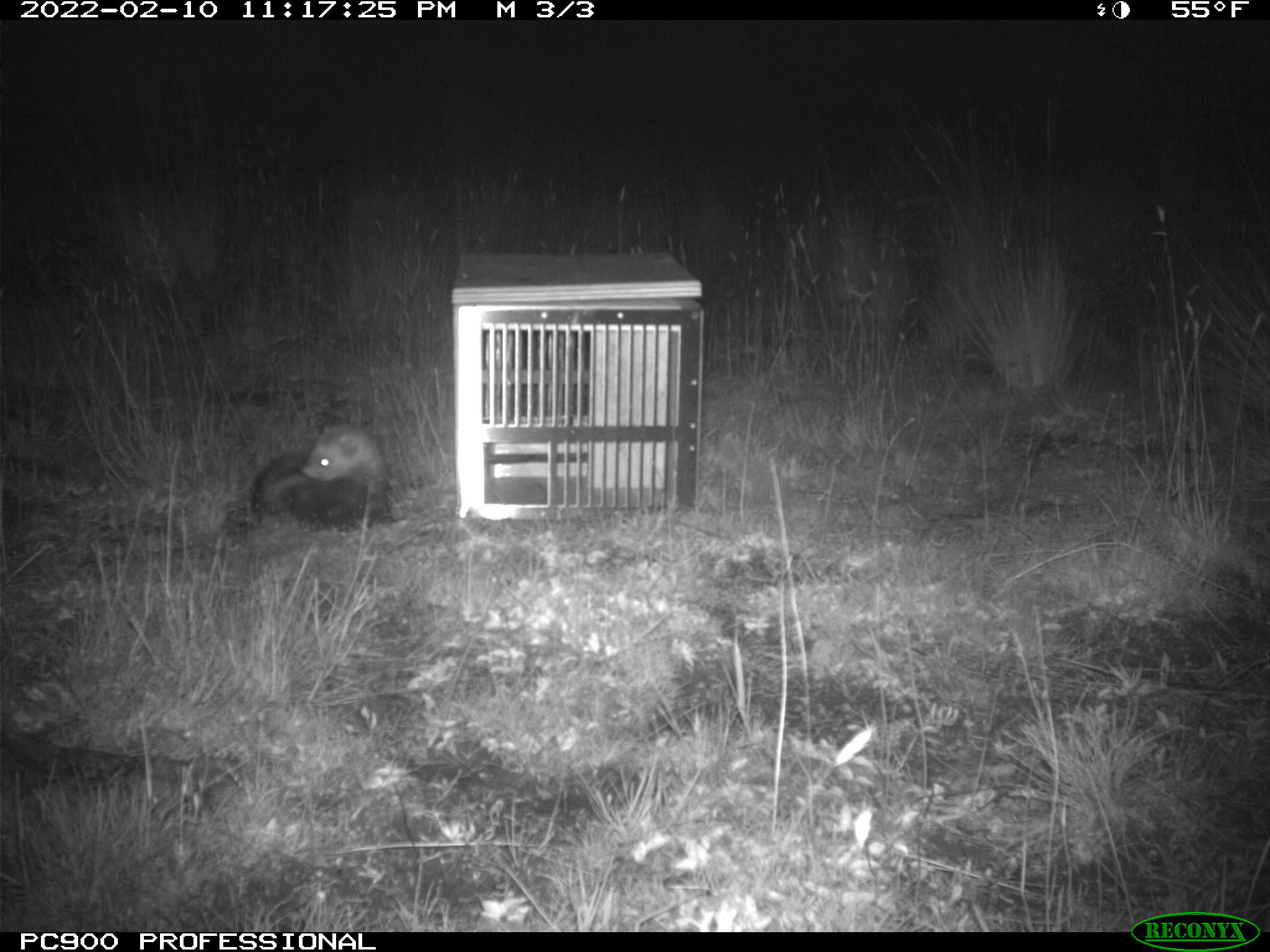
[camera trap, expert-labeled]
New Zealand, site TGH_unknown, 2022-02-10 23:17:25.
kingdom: Animalia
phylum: Chordata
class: Mammalia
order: Carnivora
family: Mustelidae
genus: Mustela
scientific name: Mustela furo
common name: ferret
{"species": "ferret (Mustela furo)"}